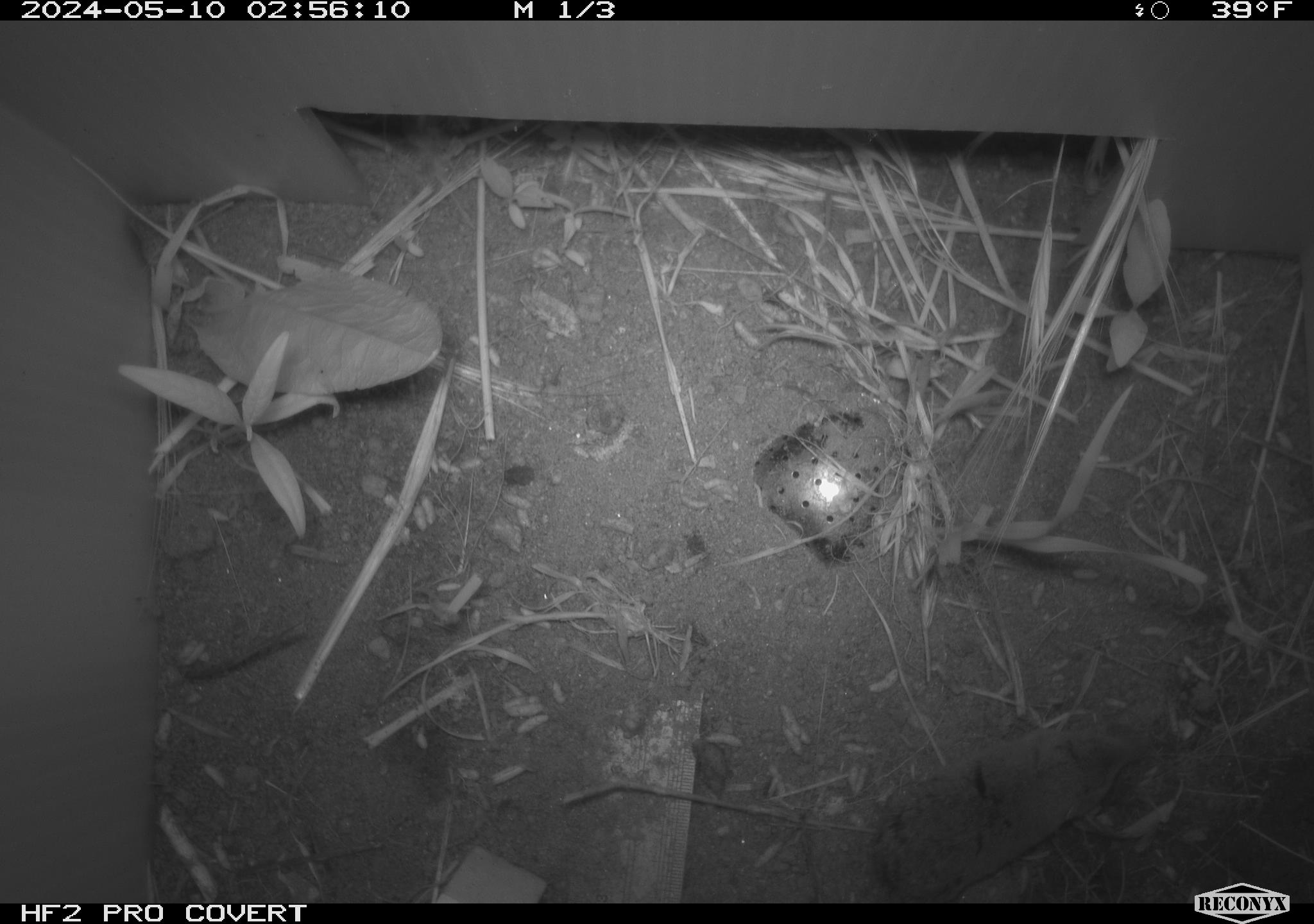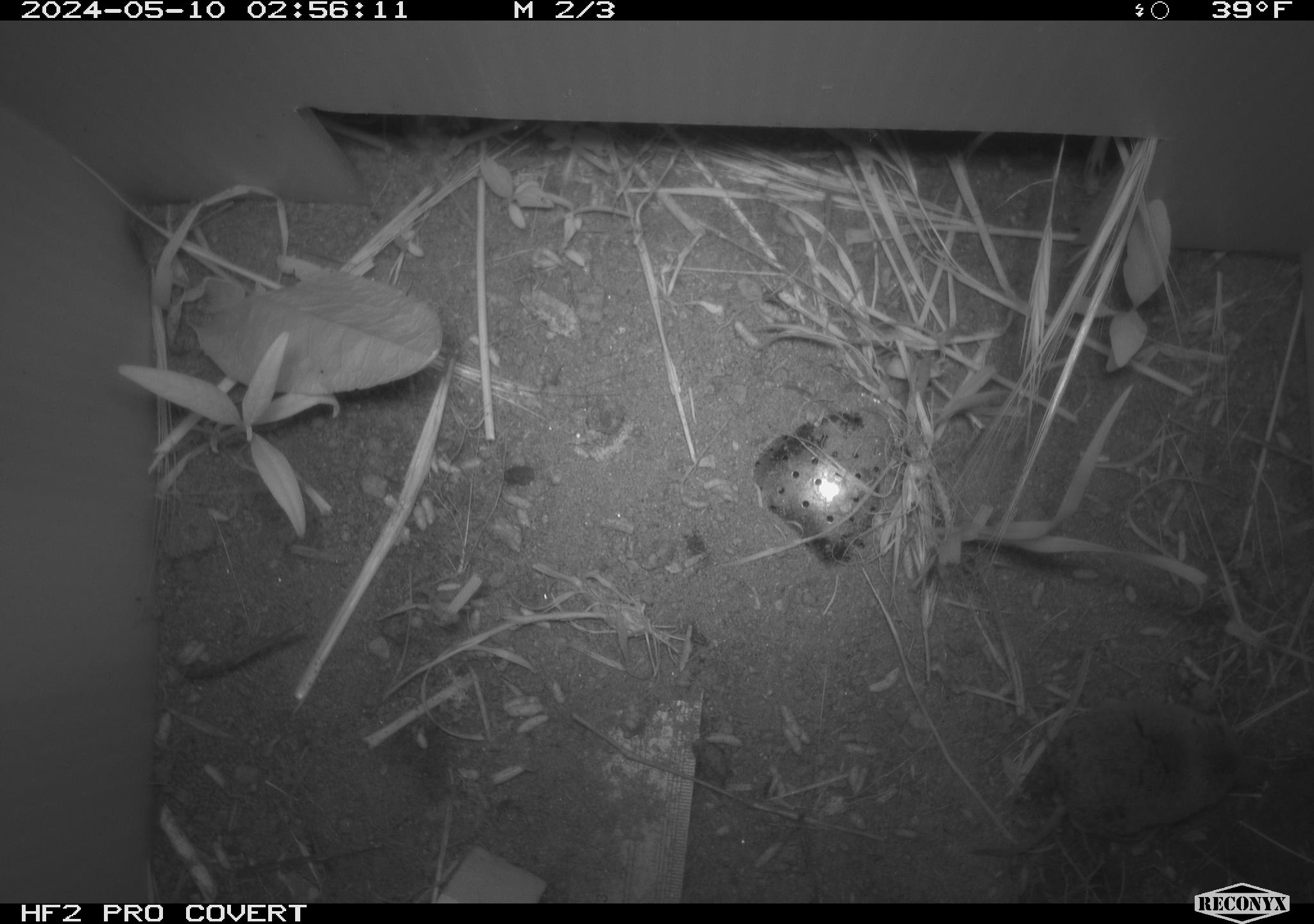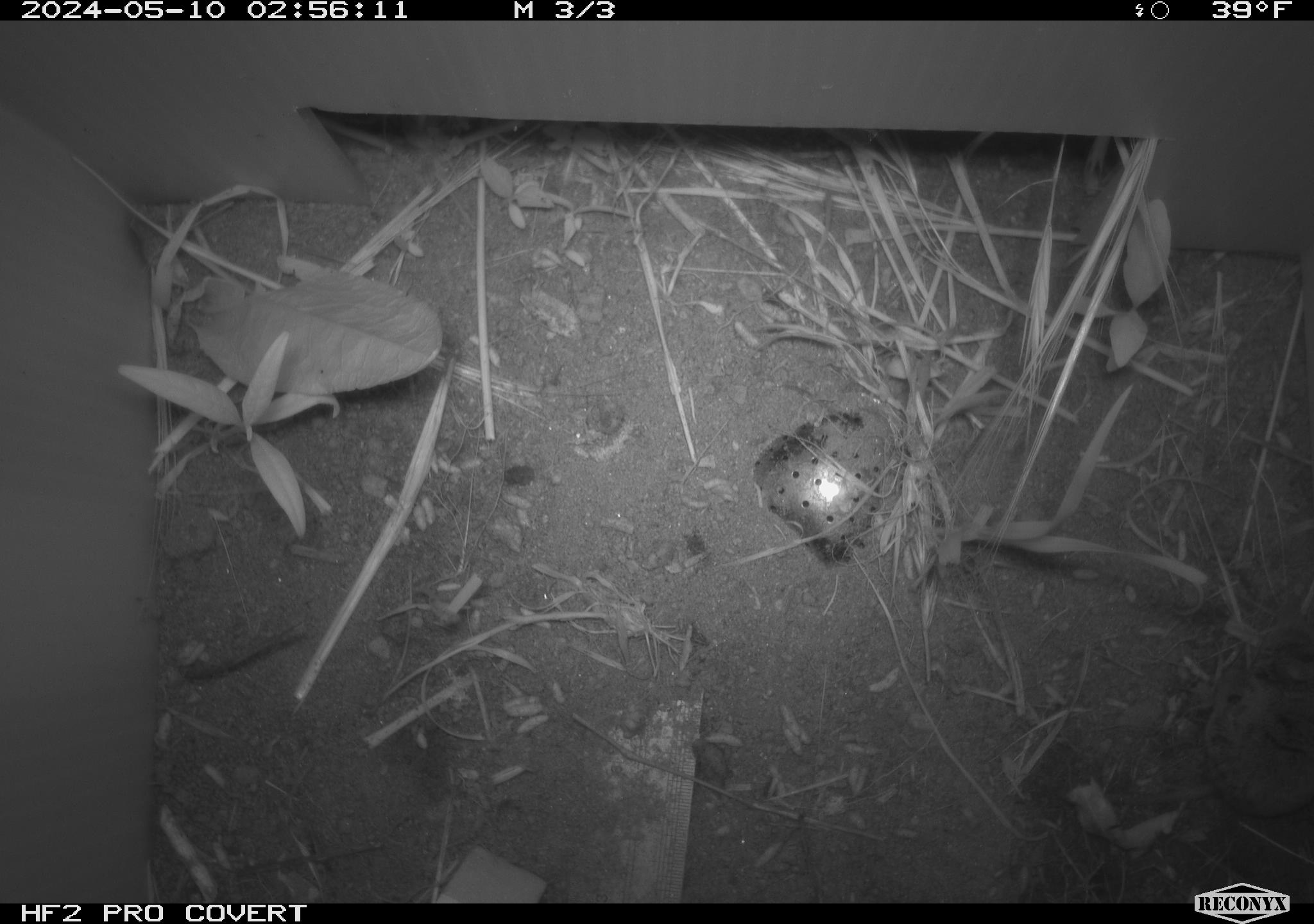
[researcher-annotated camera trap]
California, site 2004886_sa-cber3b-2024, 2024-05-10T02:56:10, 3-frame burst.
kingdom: Animalia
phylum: Chordata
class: Mammalia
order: Eulipotyphla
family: Soricidae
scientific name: Soricidae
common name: shrews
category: soricidae family